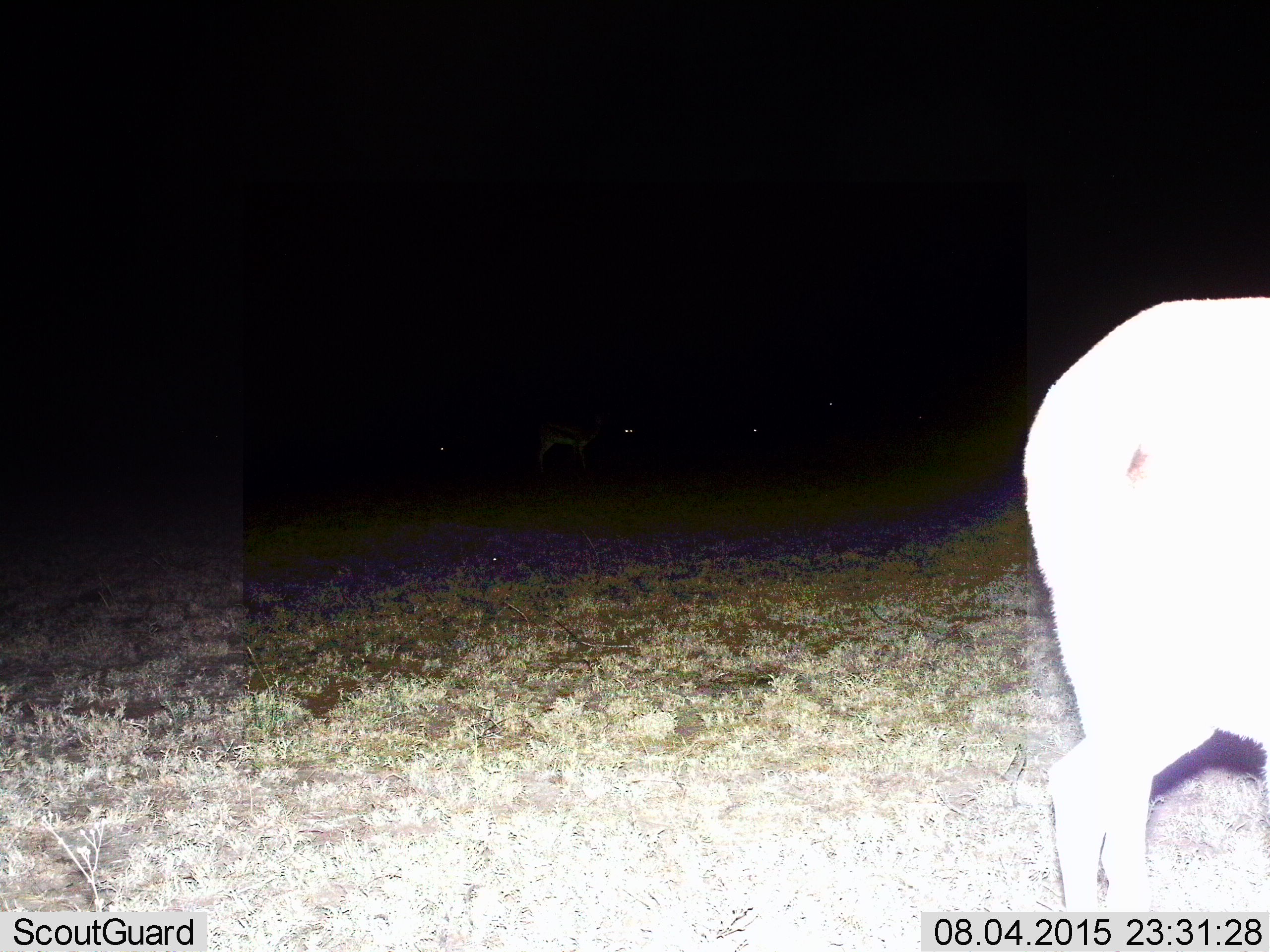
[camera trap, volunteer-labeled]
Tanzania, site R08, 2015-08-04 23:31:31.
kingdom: Animalia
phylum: Chordata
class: Mammalia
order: Artiodactyla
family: Bovidae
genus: Nanger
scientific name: Nanger granti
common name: grant's gazelle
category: gazellegrants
Gazellegrants (grant's gazelle) (Nanger granti), count 7. Behavior (volunteer vote fractions): standing 100%, resting 0%, moving 50%, interacting 0%. Young present (vote fraction): 0%. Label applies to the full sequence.